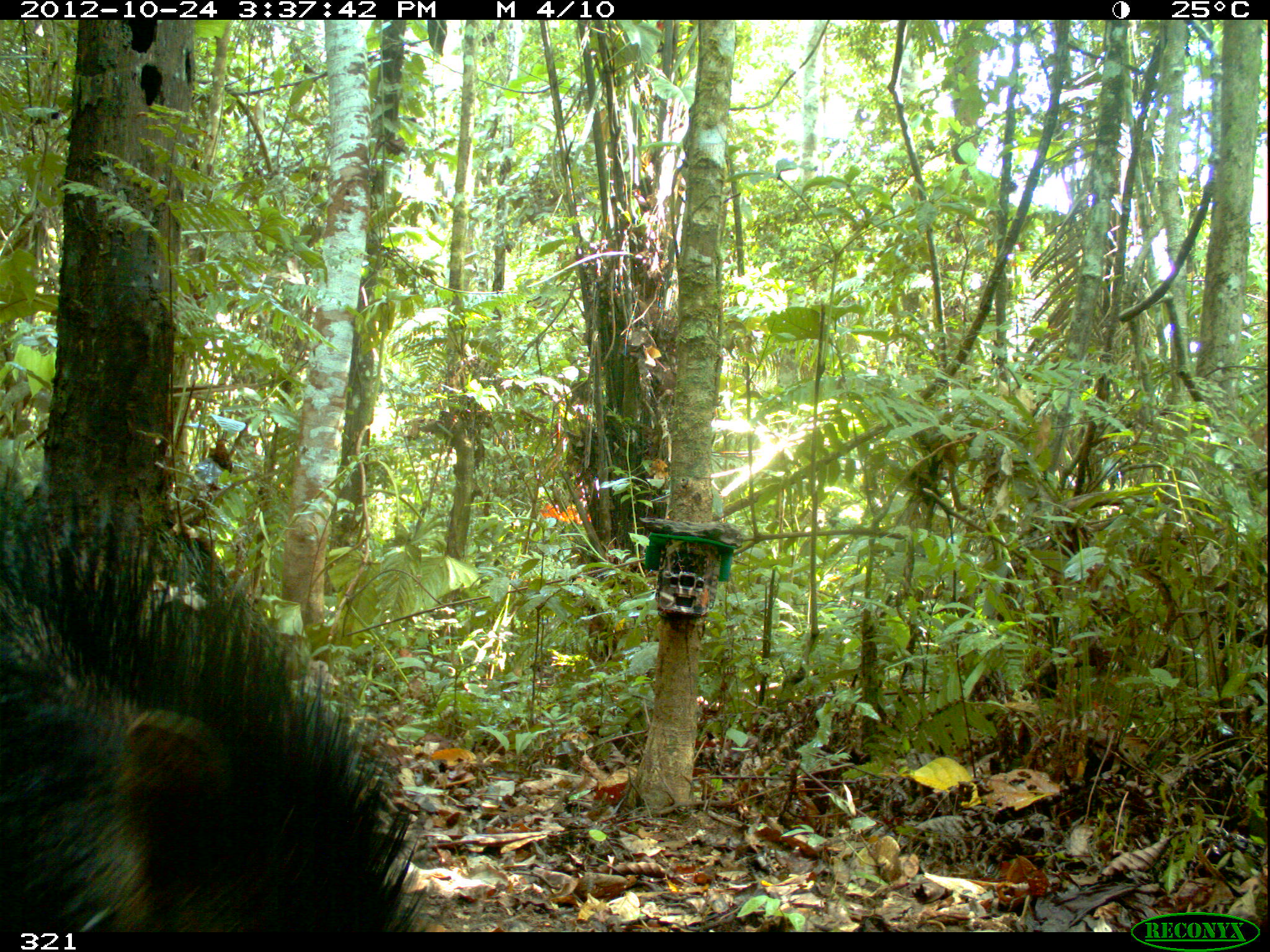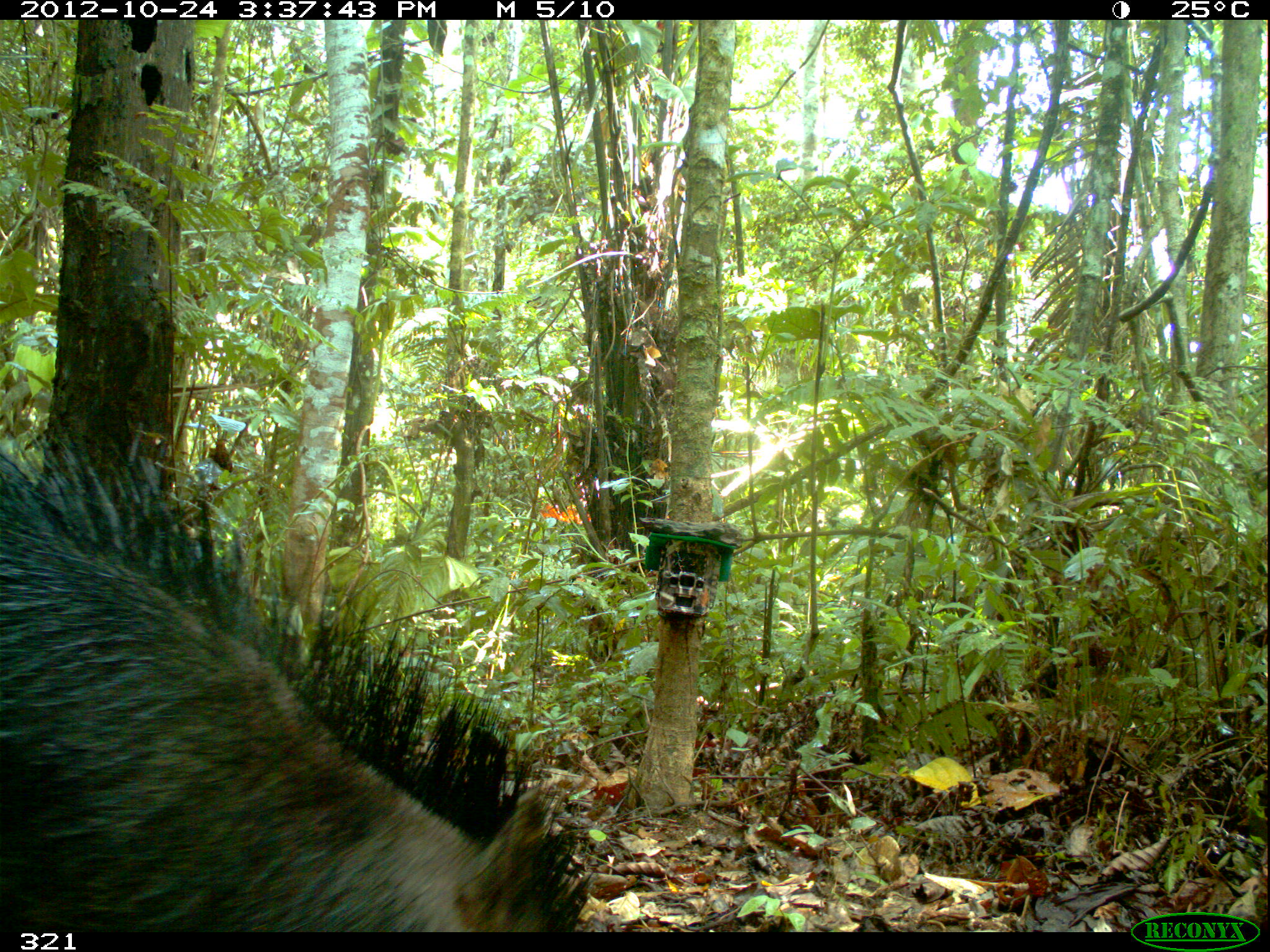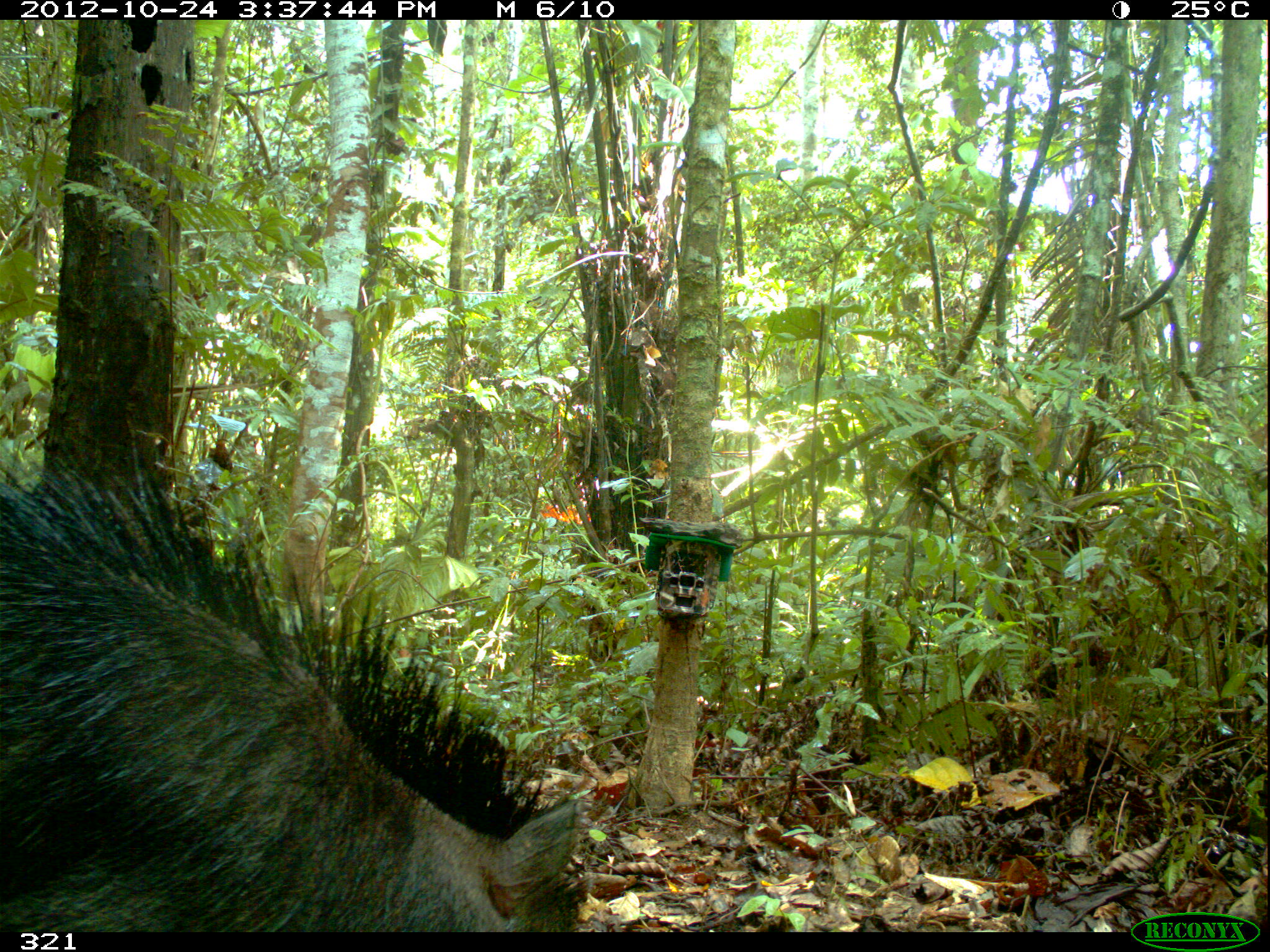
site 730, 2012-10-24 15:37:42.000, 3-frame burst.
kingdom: Animalia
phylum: Chordata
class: Mammalia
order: Artiodactyla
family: Tayassuidae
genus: Tayassu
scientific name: Tayassu pecari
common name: white-lipped peccary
Tayassu pecari (white-lipped peccary).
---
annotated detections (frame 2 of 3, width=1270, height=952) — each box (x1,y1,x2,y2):
tayassu pecari: (0,420,595,931)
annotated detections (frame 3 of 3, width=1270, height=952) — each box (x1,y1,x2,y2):
tayassu pecari: (0,434,587,930)